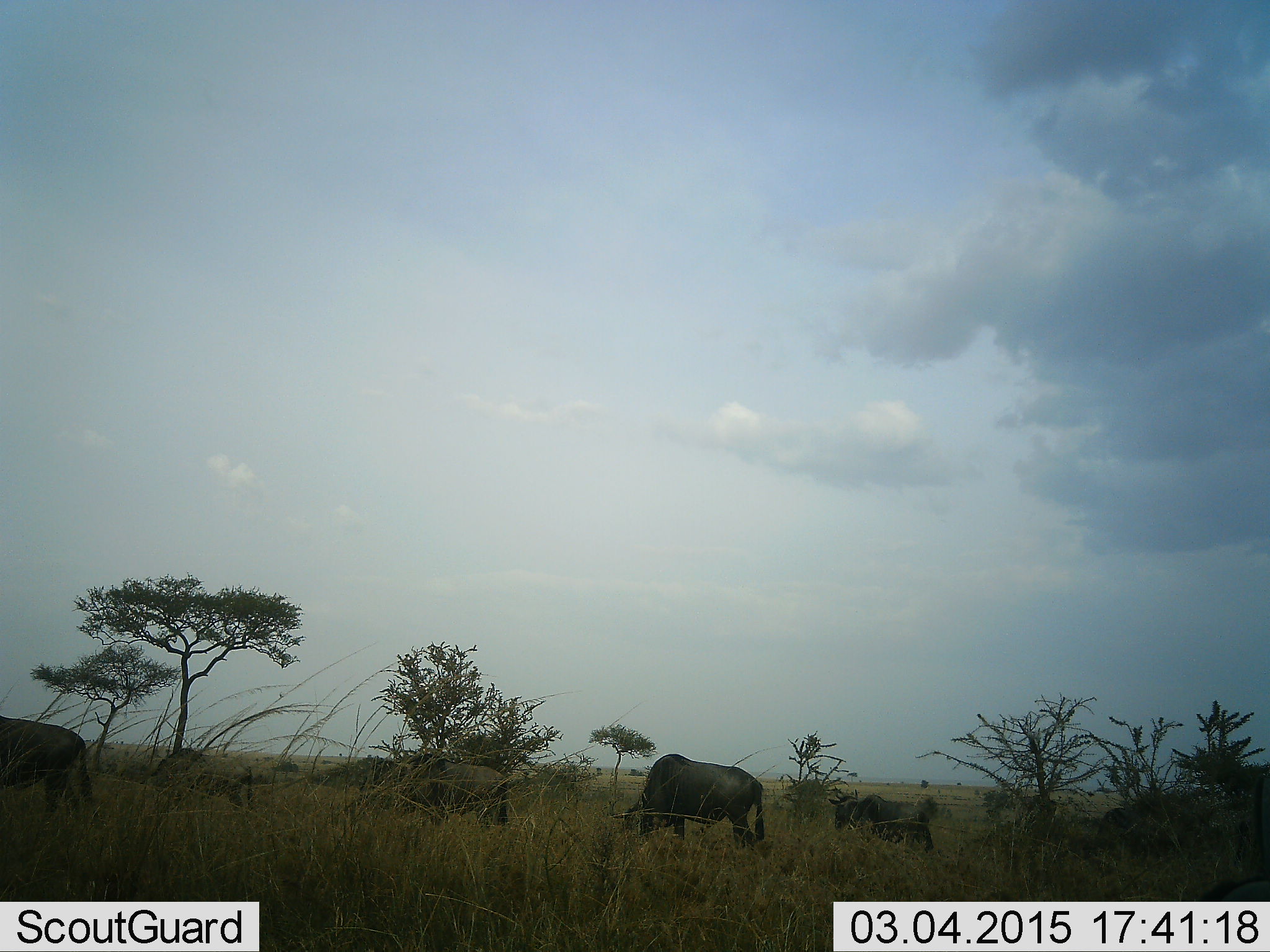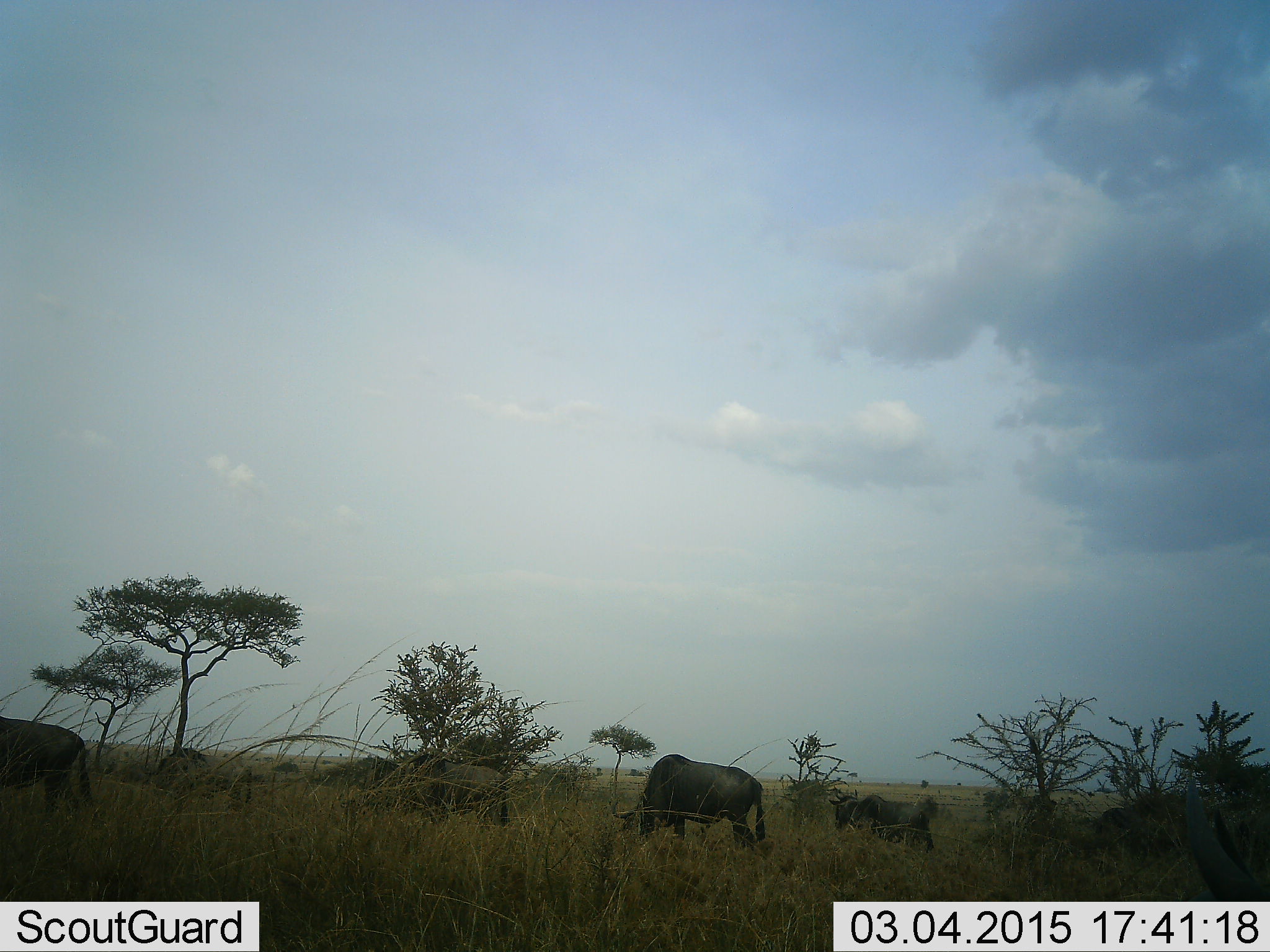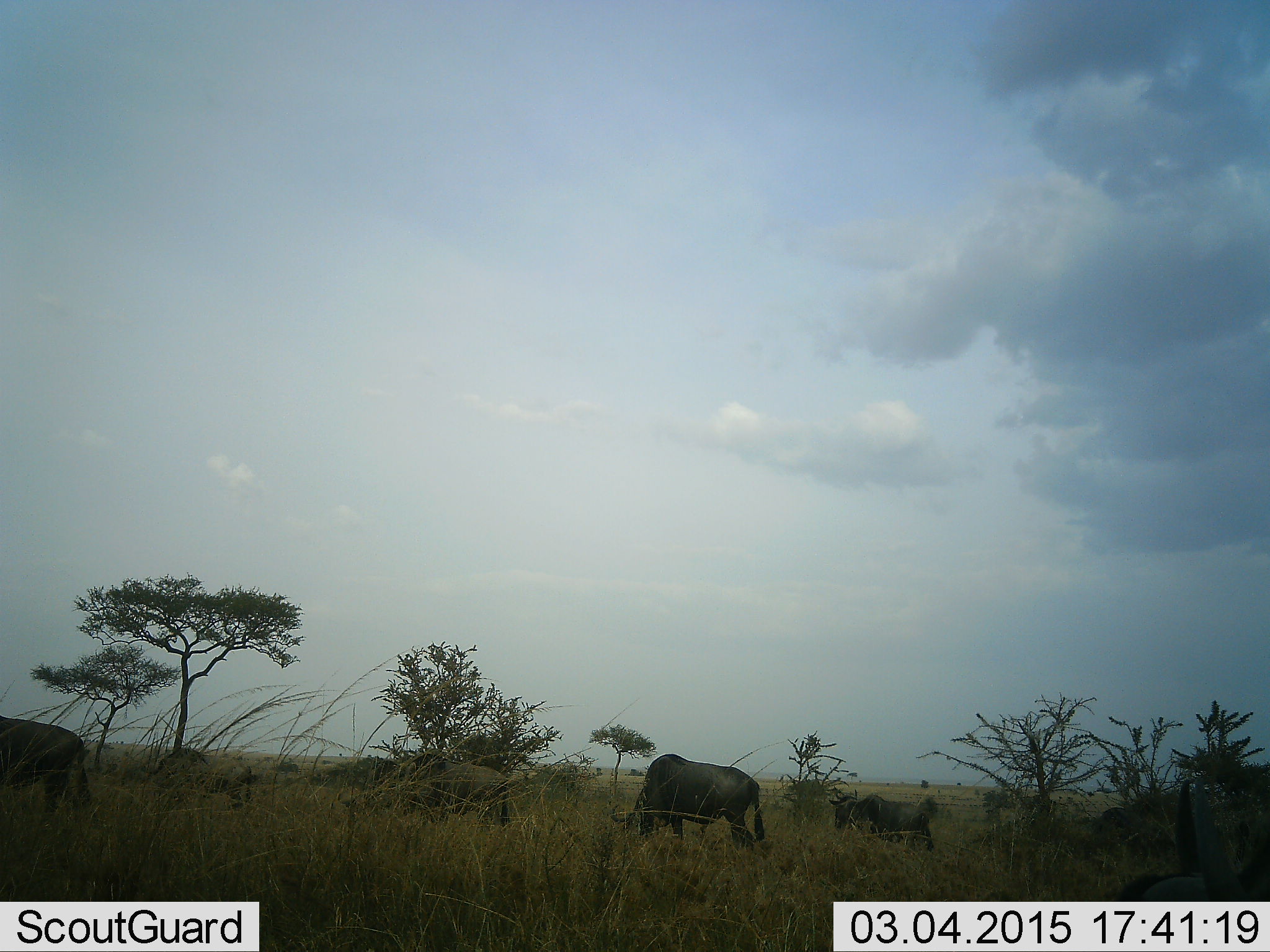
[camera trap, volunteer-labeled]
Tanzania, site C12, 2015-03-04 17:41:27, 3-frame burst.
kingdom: Animalia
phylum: Chordata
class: Mammalia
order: Artiodactyla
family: Bovidae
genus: Connochaetes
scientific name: Connochaetes taurinus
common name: blue wildebeest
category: wildebeest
Wildebeest (blue wildebeest) (Connochaetes taurinus), count 4. Behavior (volunteer vote fractions): standing 30%, resting 0%, moving 20%, interacting 0%. Young present (vote fraction): 20%. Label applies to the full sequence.